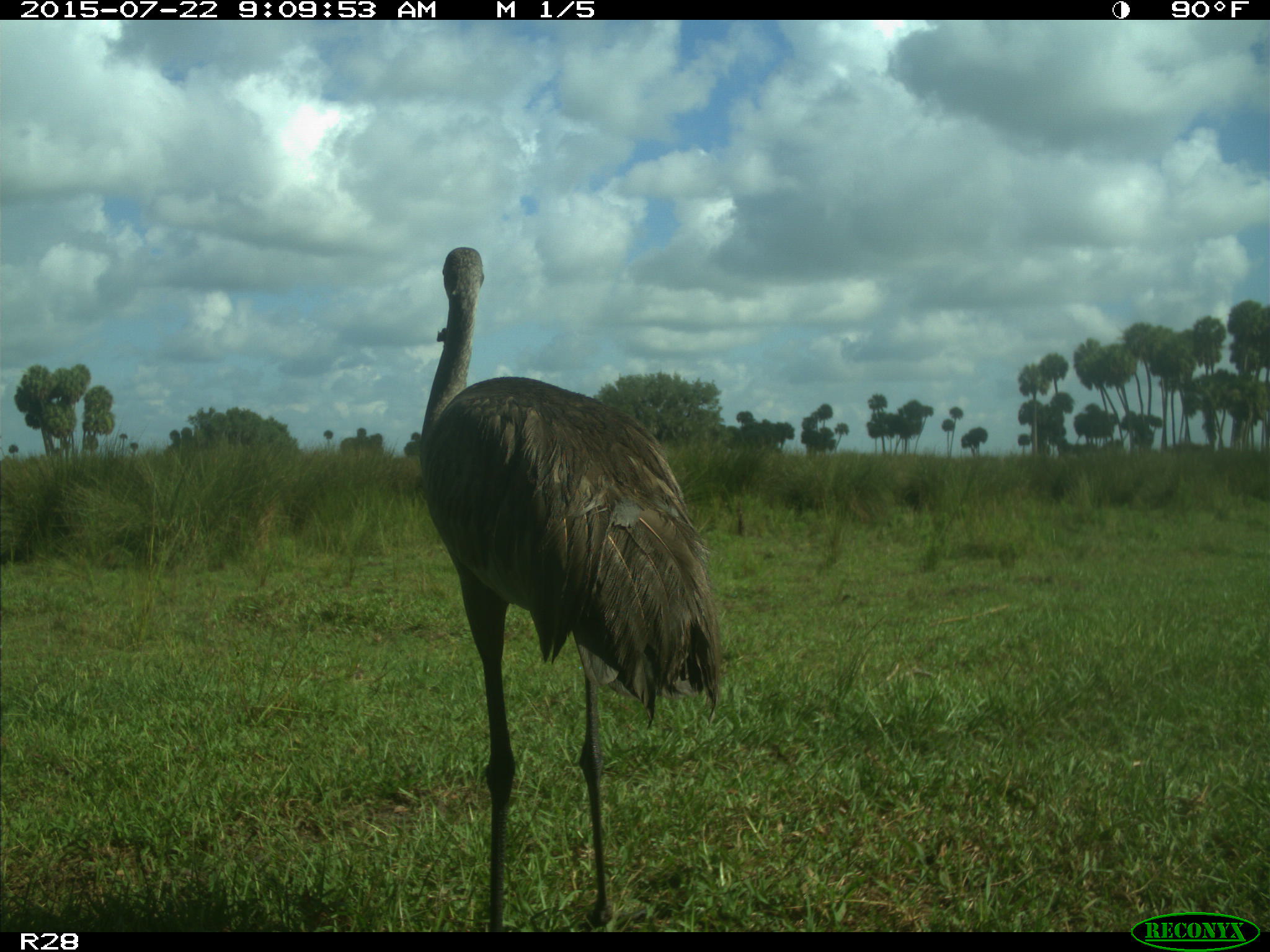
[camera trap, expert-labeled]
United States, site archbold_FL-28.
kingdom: Animalia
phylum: Chordata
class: Aves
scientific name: Aves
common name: birds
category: unidentified bird